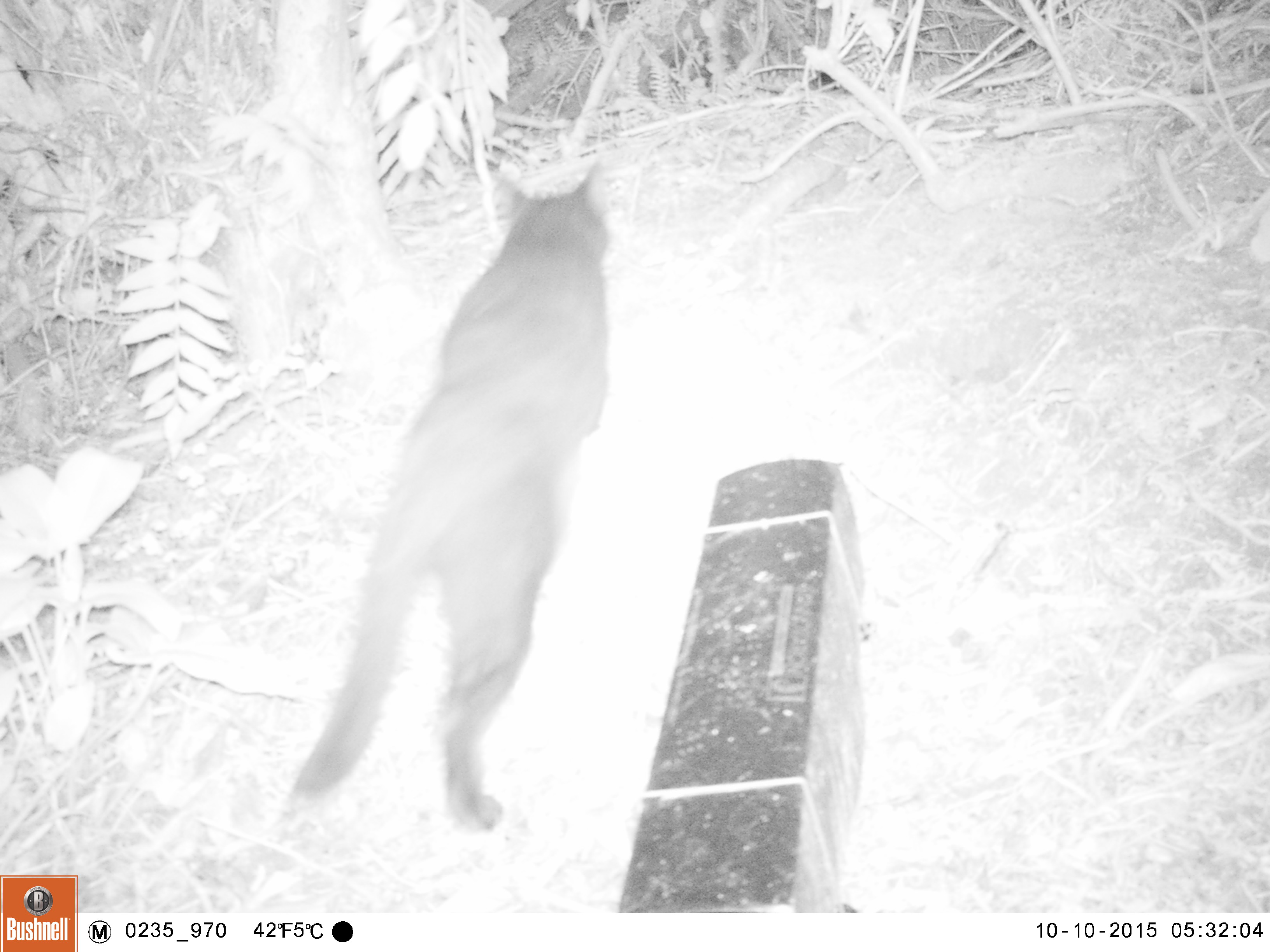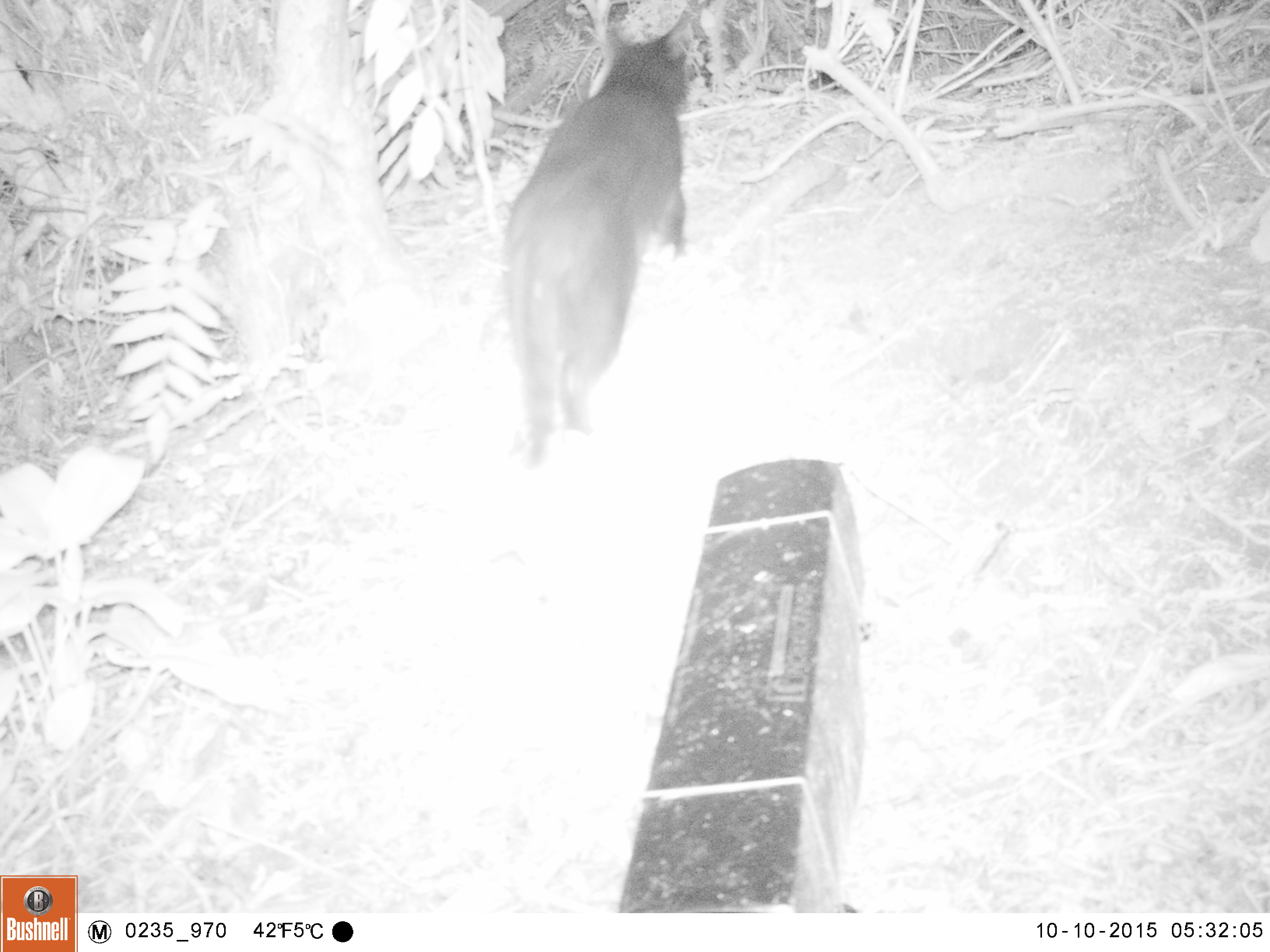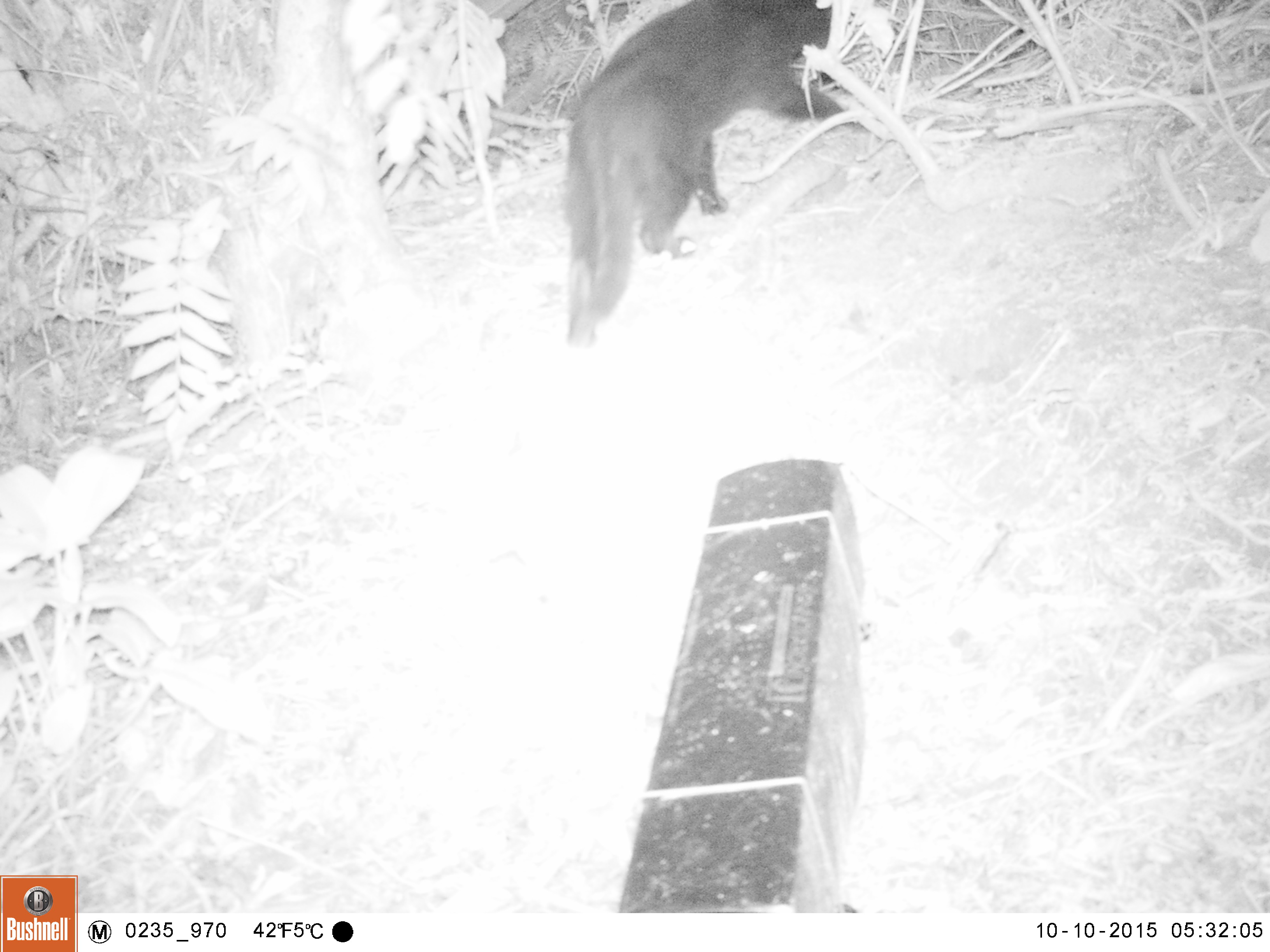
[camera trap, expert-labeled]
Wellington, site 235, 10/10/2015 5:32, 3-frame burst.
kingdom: Animalia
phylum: Chordata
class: Mammalia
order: Carnivora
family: Felidae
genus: Felis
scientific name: Felis catus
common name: cat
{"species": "cat (Felis catus)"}